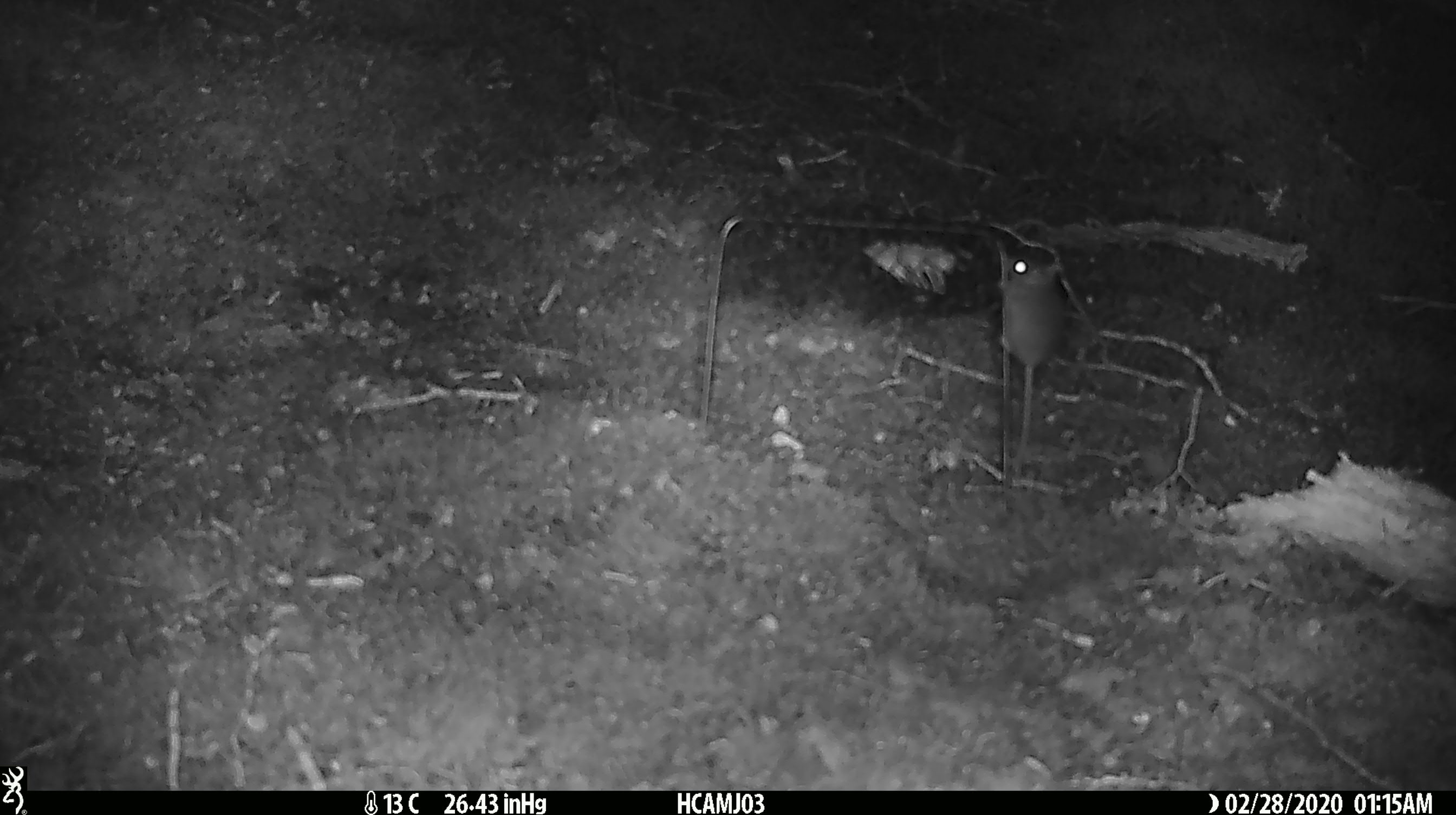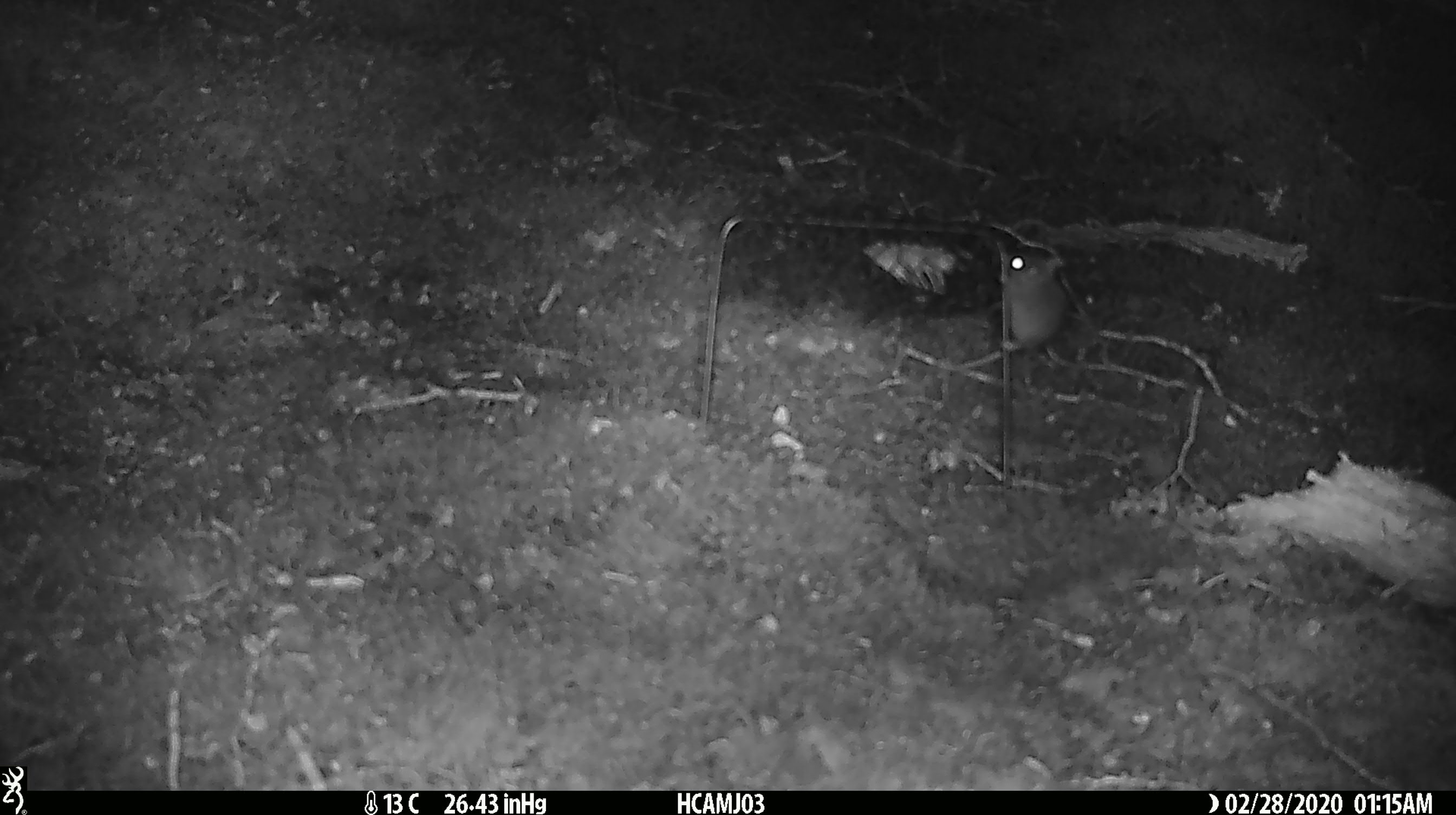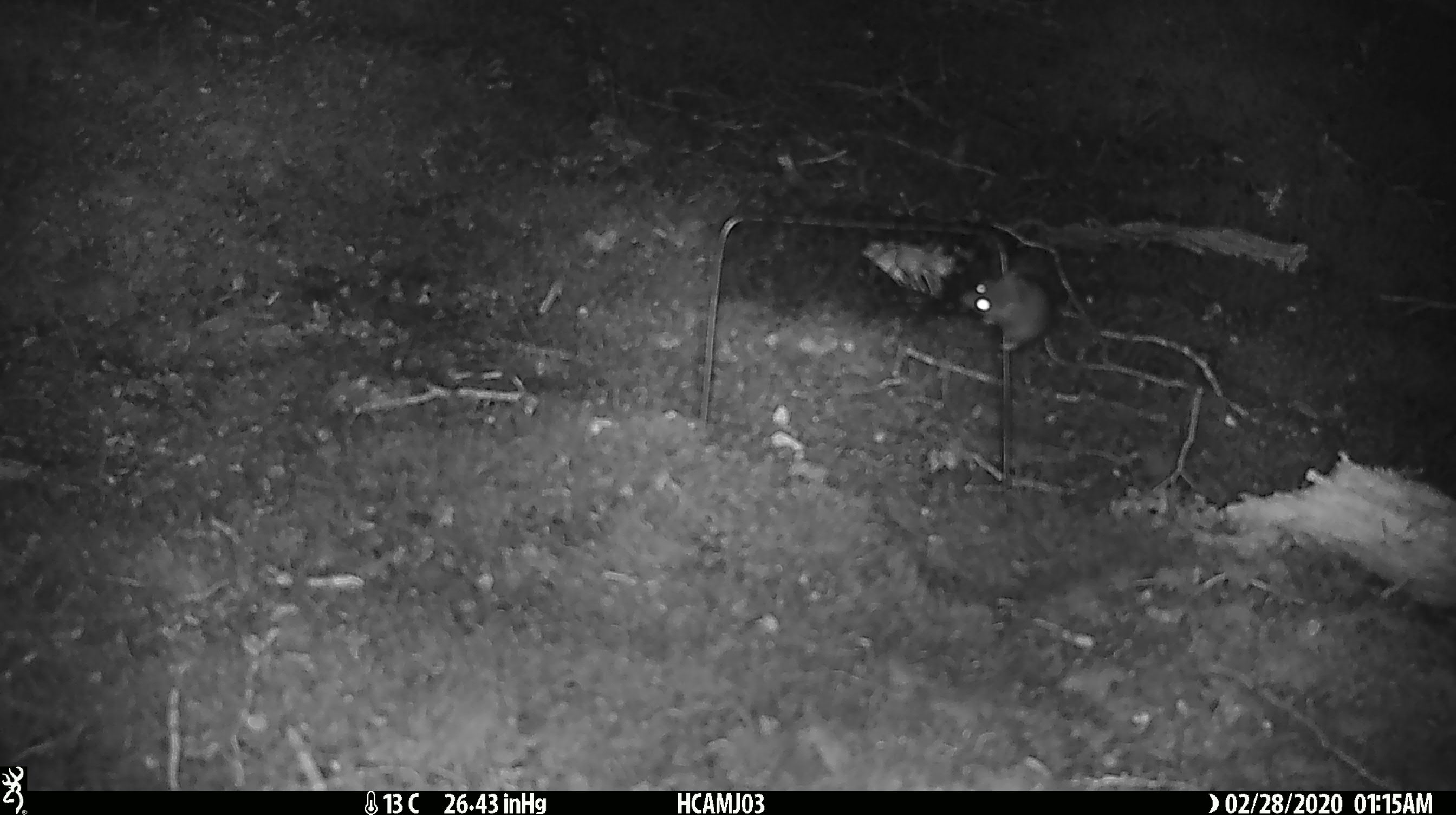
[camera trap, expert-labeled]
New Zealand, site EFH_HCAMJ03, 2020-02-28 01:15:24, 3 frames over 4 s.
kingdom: Animalia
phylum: Chordata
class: Mammalia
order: Rodentia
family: Muridae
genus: Mus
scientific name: Mus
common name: mouse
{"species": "mouse (Mus)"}